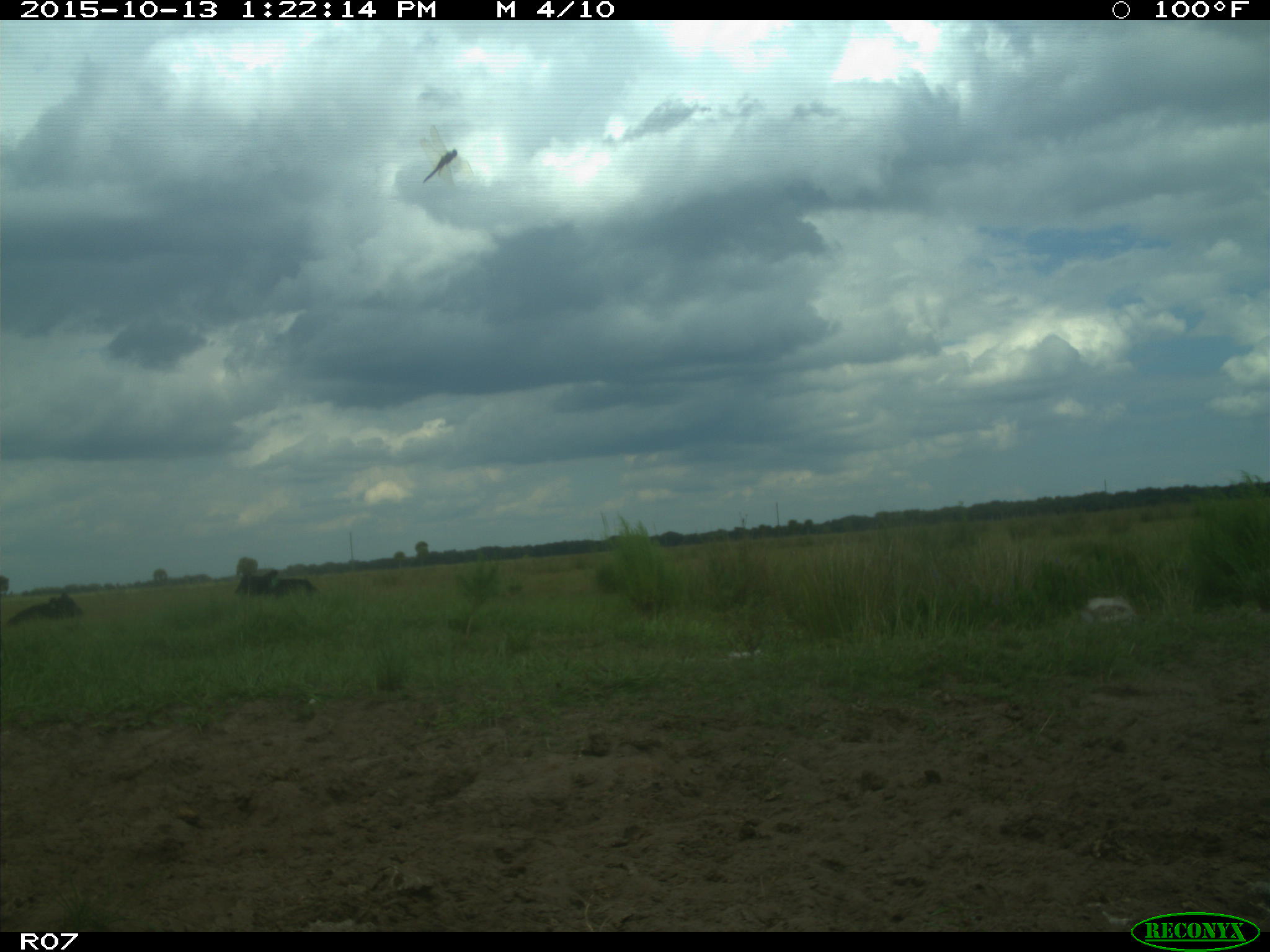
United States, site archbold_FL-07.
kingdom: Animalia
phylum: Chordata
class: Mammalia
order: Artiodactyla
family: Bovidae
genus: Bos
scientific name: Bos taurus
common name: domestic cow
Bos taurus (domestic cow).